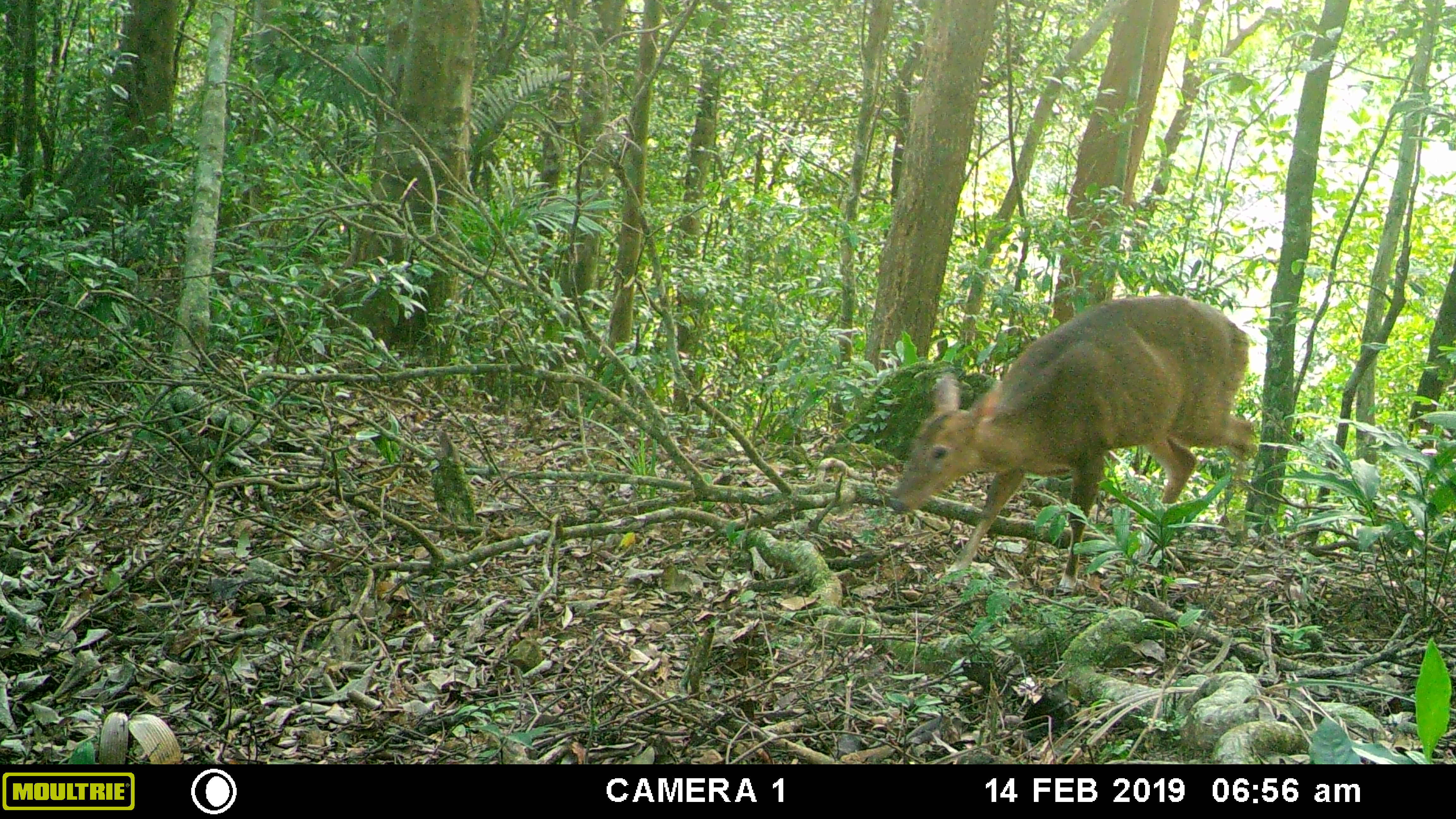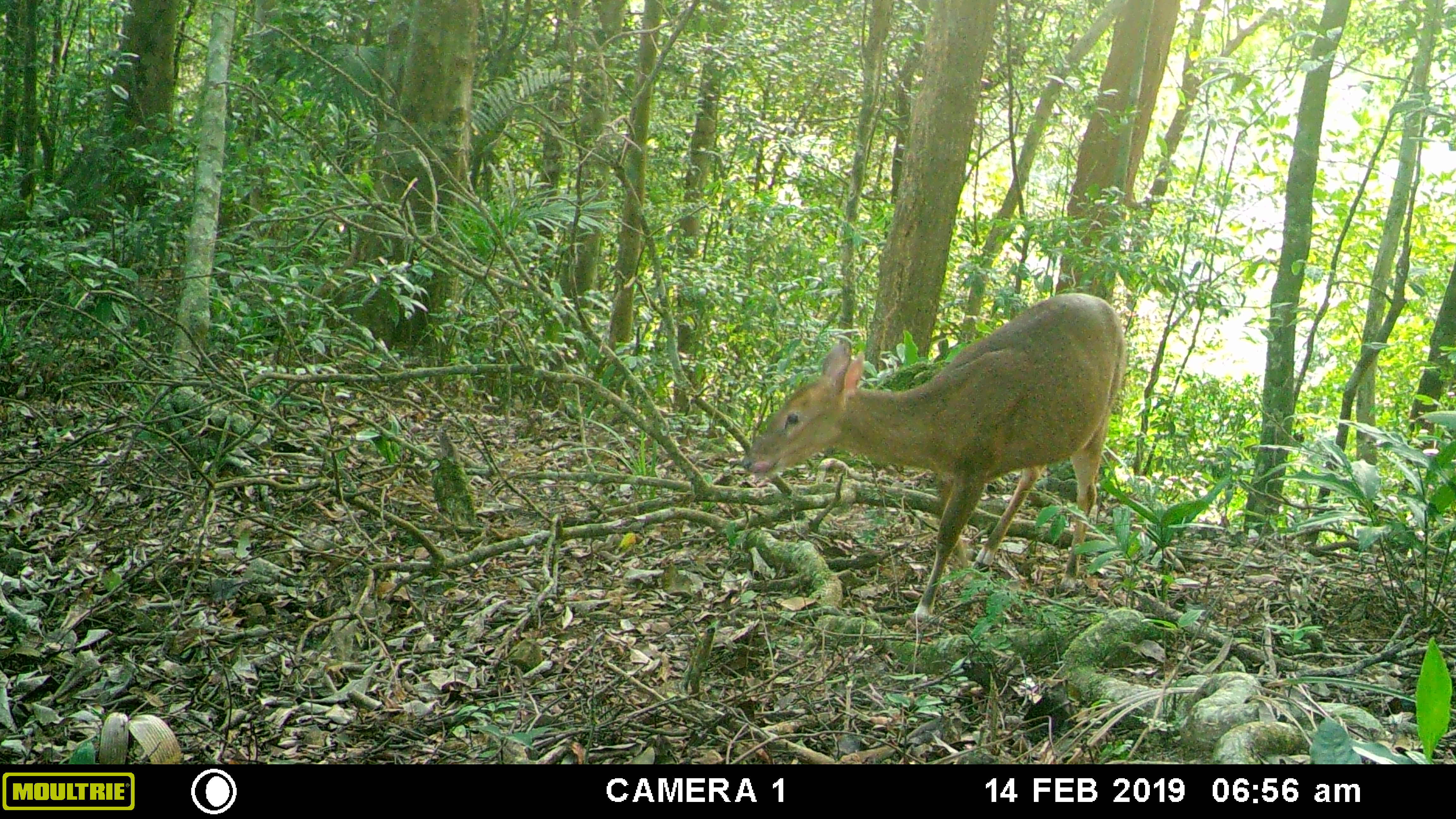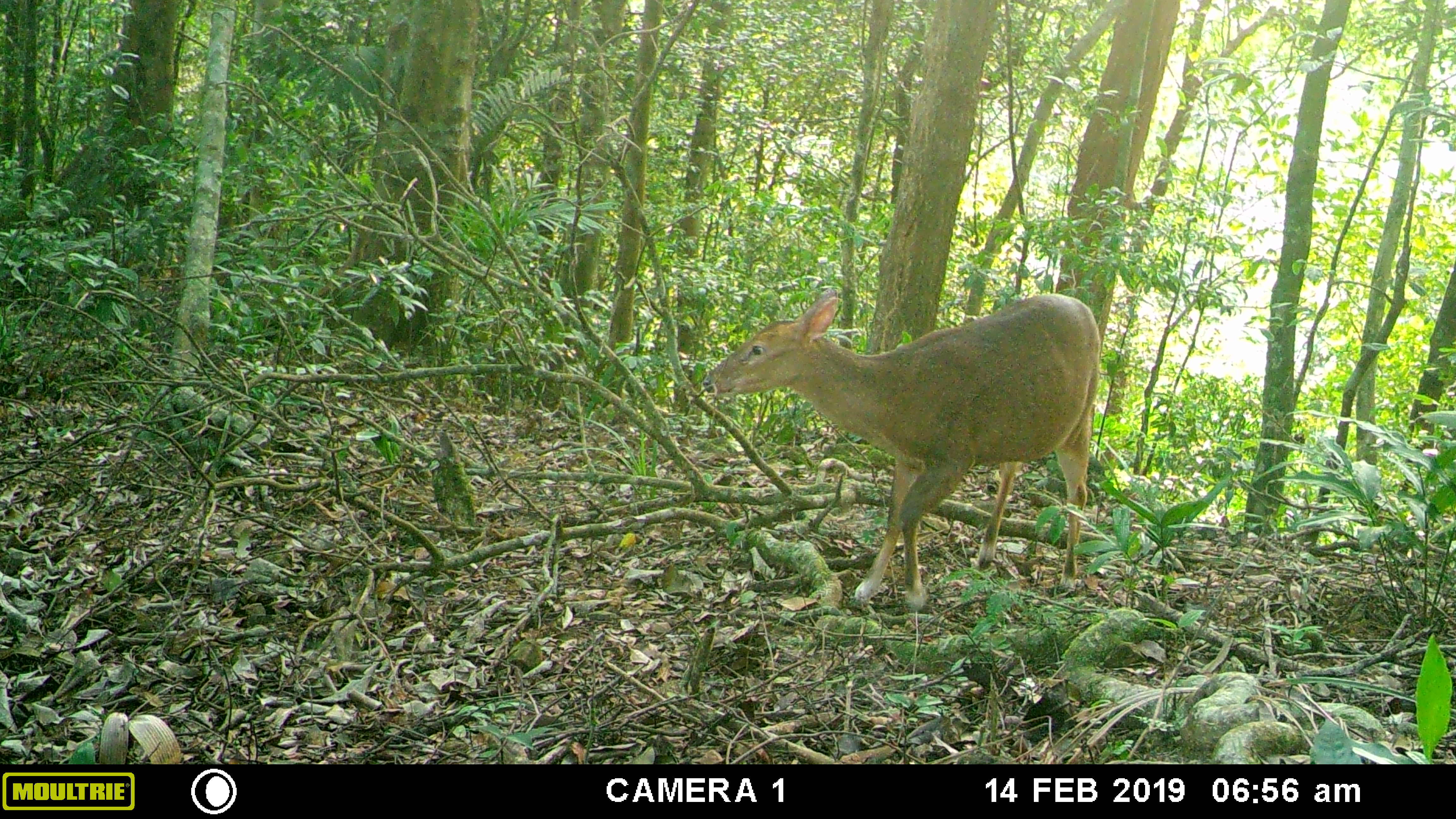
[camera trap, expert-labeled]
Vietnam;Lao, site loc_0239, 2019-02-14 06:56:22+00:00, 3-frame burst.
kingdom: Animalia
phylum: Chordata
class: Mammalia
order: Artiodactyla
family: Cervidae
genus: Muntiacus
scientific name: Muntiacus vuquangensis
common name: large-antlered muntjac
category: large antlered muntjac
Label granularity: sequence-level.